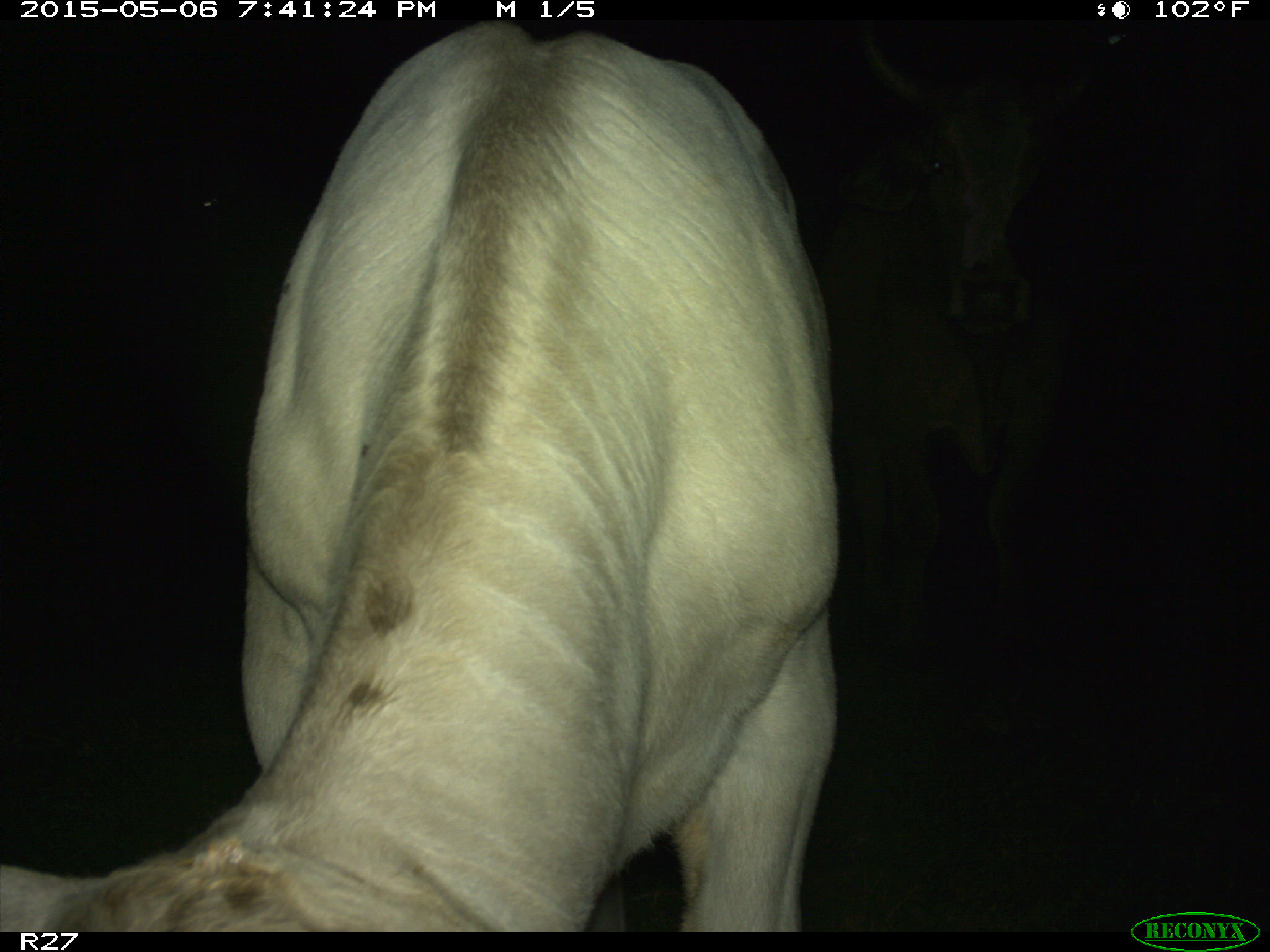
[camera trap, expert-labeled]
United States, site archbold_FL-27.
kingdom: Animalia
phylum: Chordata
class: Mammalia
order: Artiodactyla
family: Bovidae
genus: Bos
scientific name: Bos taurus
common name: domestic cow